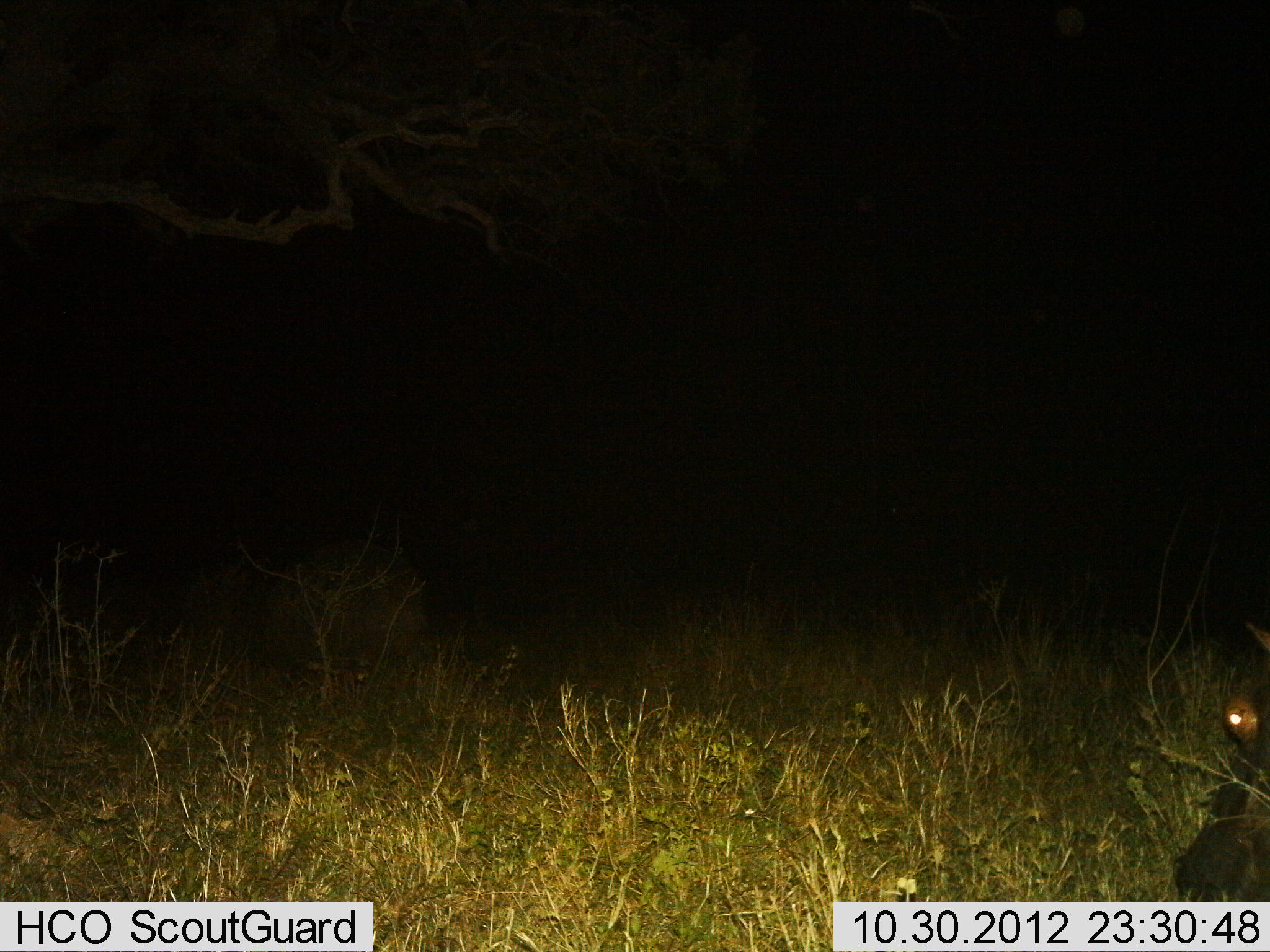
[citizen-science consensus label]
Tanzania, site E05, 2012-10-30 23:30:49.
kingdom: Animalia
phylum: Chordata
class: Mammalia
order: Artiodactyla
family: Hippopotamidae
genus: Hippopotamus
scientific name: Hippopotamus amphibius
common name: hippopotamus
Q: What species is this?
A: Hippopotamus (Hippopotamus amphibius).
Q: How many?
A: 1.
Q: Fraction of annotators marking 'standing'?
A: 60%.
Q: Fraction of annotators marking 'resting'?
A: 0%.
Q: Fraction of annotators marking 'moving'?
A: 20%.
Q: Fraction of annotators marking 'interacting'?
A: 0%.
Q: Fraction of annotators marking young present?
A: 0%.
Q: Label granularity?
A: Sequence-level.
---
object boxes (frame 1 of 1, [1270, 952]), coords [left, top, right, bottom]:
animal: [1174, 624, 1270, 901]